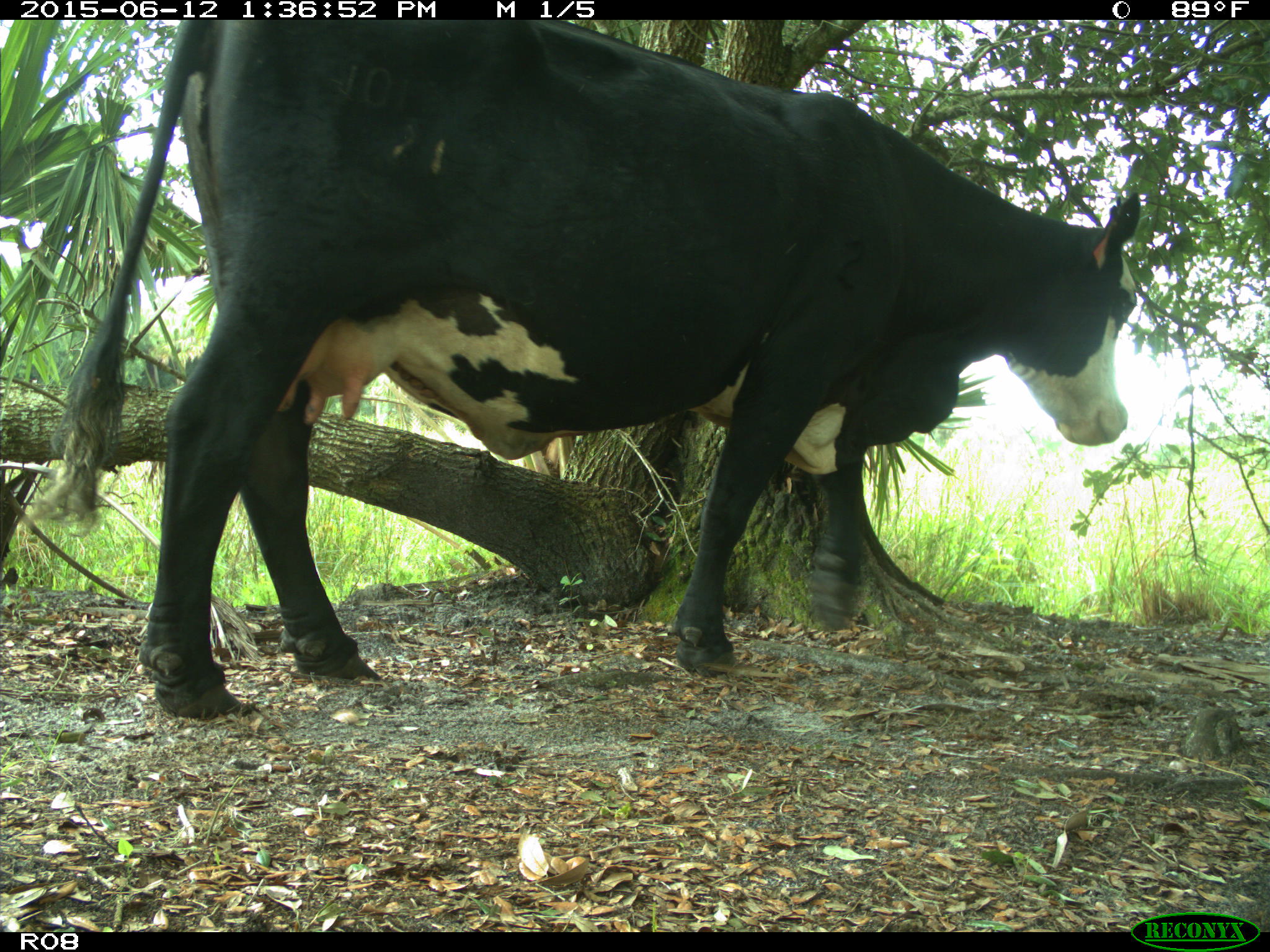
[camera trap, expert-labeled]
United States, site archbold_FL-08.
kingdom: Animalia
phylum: Chordata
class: Mammalia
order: Artiodactyla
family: Bovidae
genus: Bos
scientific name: Bos taurus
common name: domestic cow